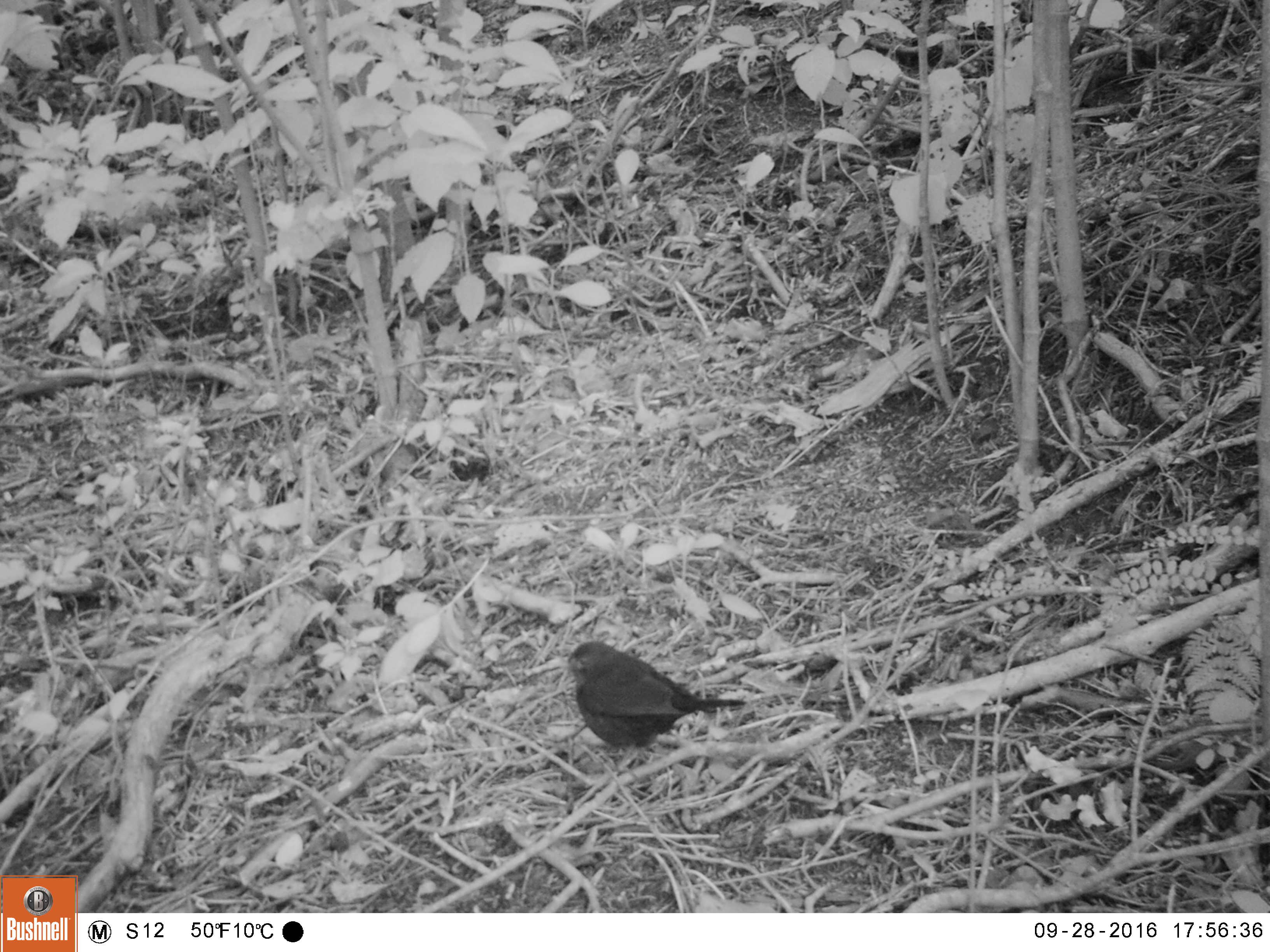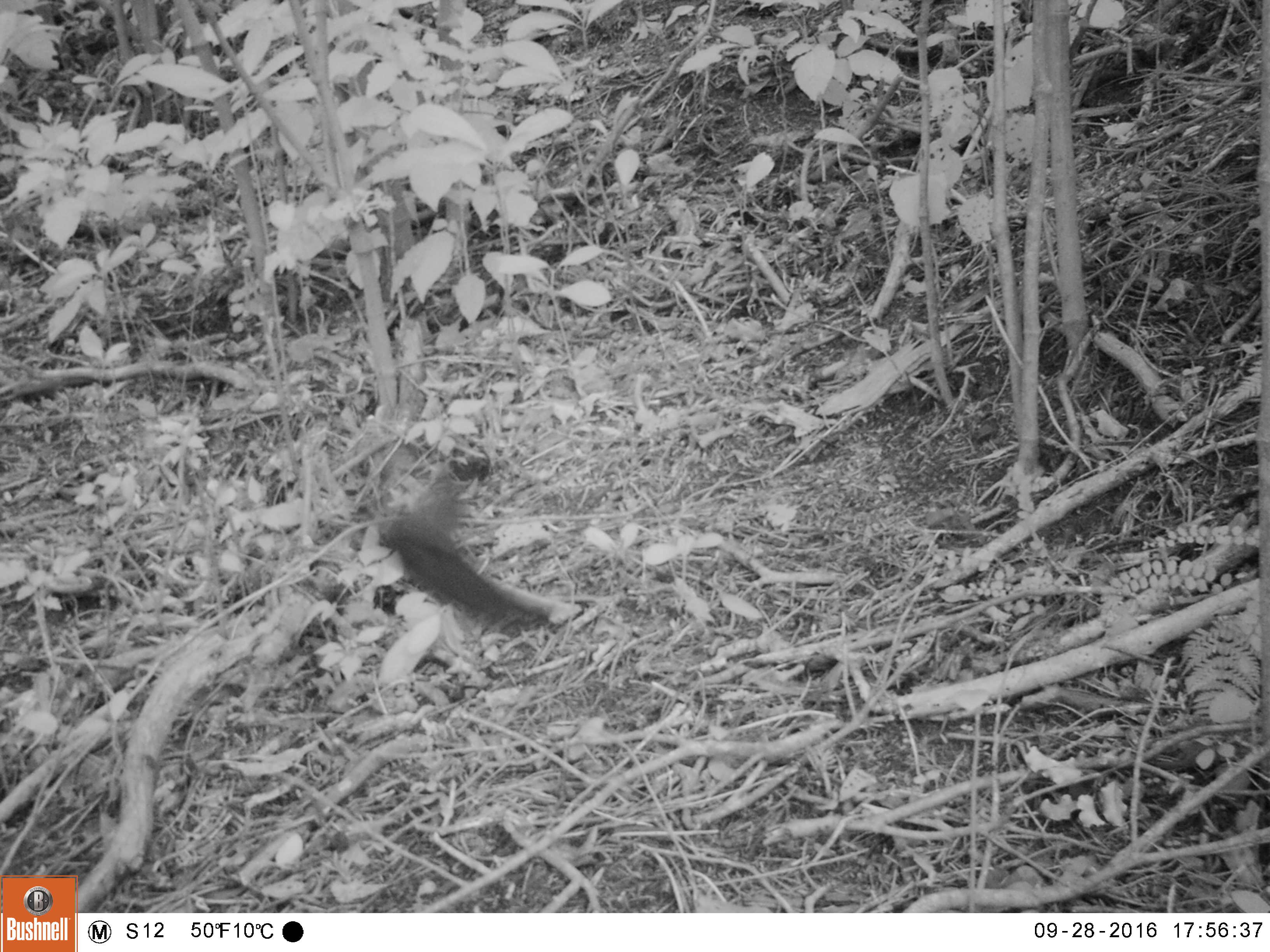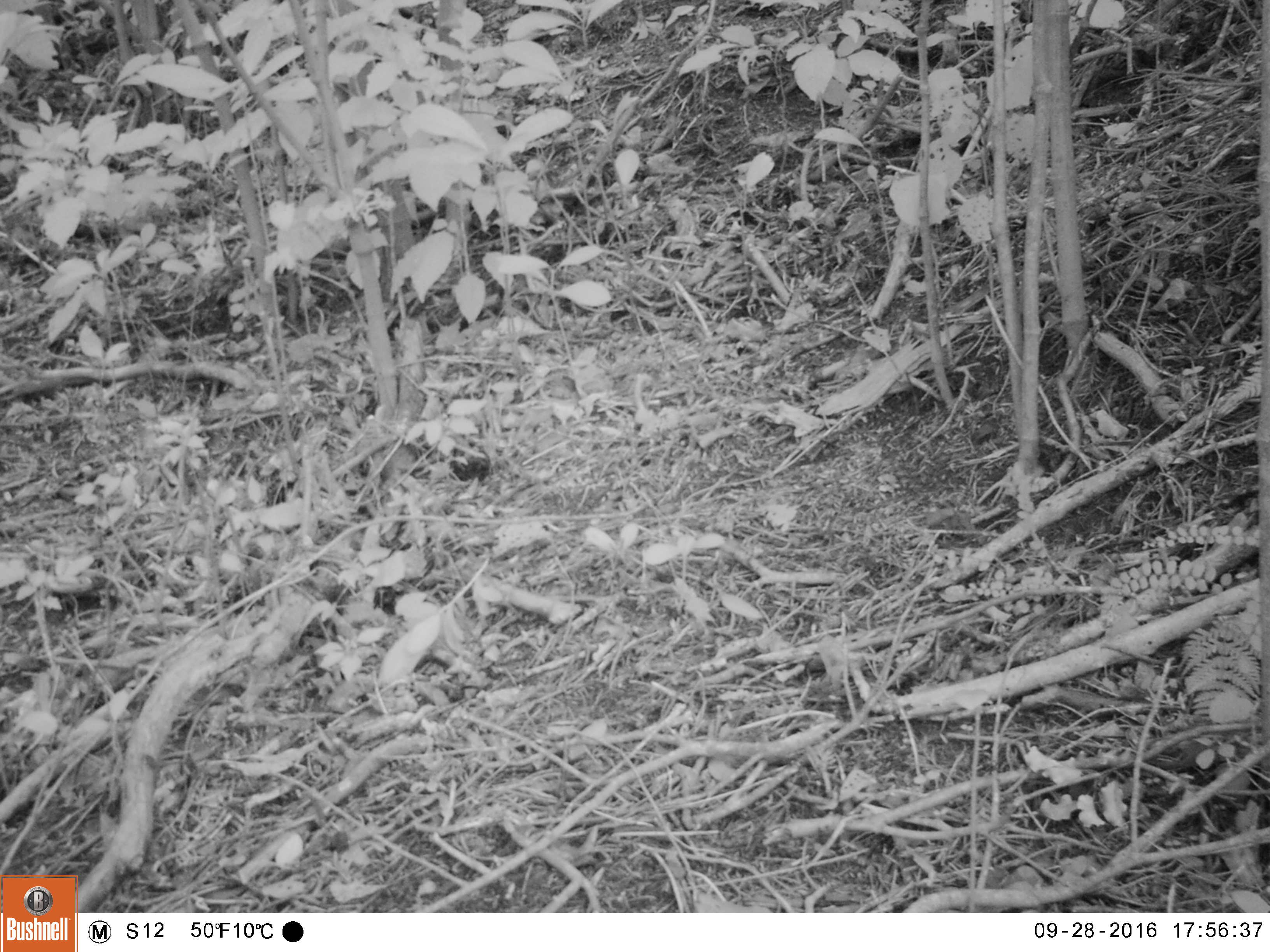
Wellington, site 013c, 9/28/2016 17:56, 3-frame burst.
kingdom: Animalia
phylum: Chordata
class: Aves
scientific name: Aves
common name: bird